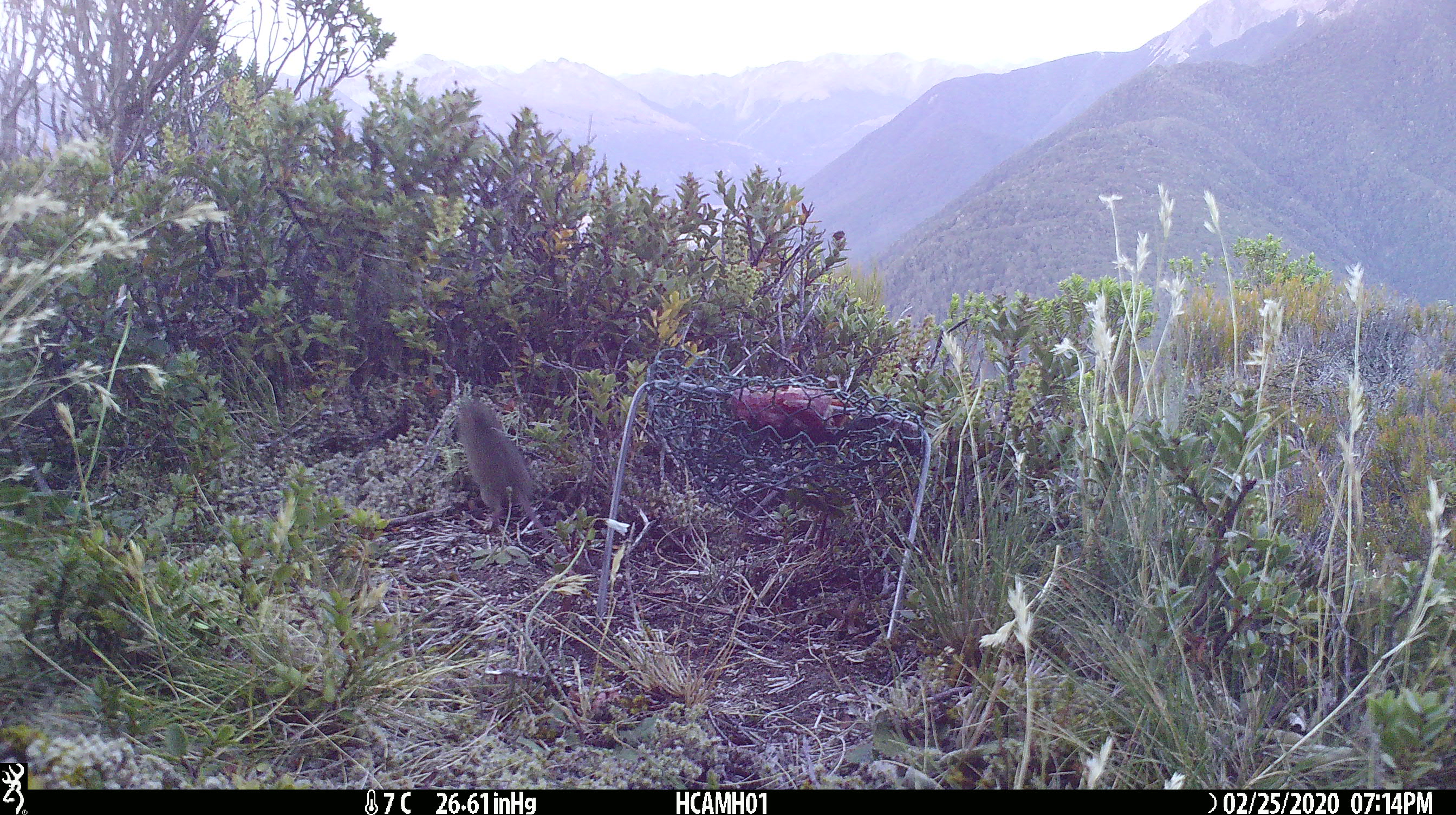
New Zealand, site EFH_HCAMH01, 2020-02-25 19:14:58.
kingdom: Animalia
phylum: Chordata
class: Mammalia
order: Rodentia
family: Muridae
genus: Mus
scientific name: Mus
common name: mouse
Mouse (Mus).